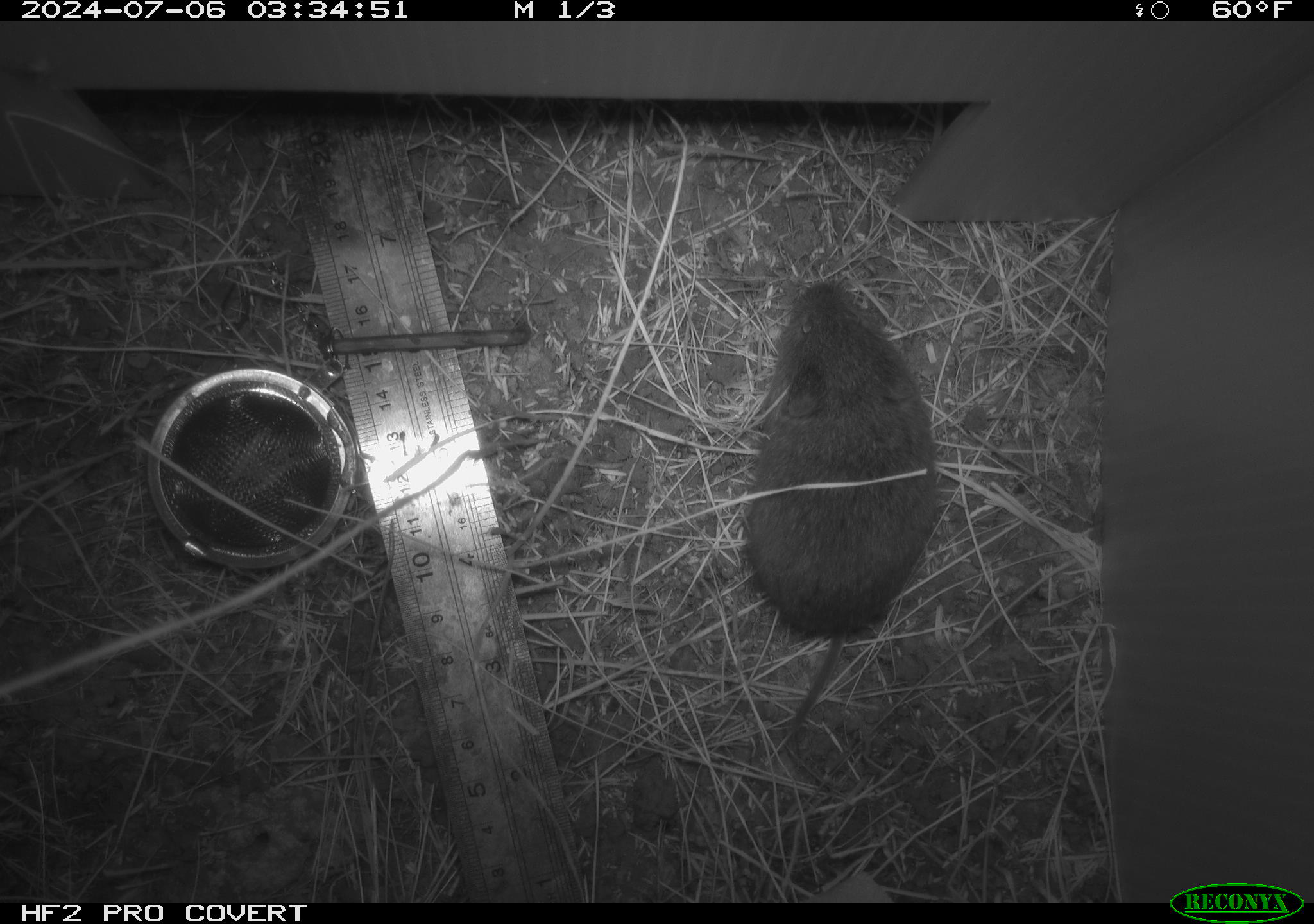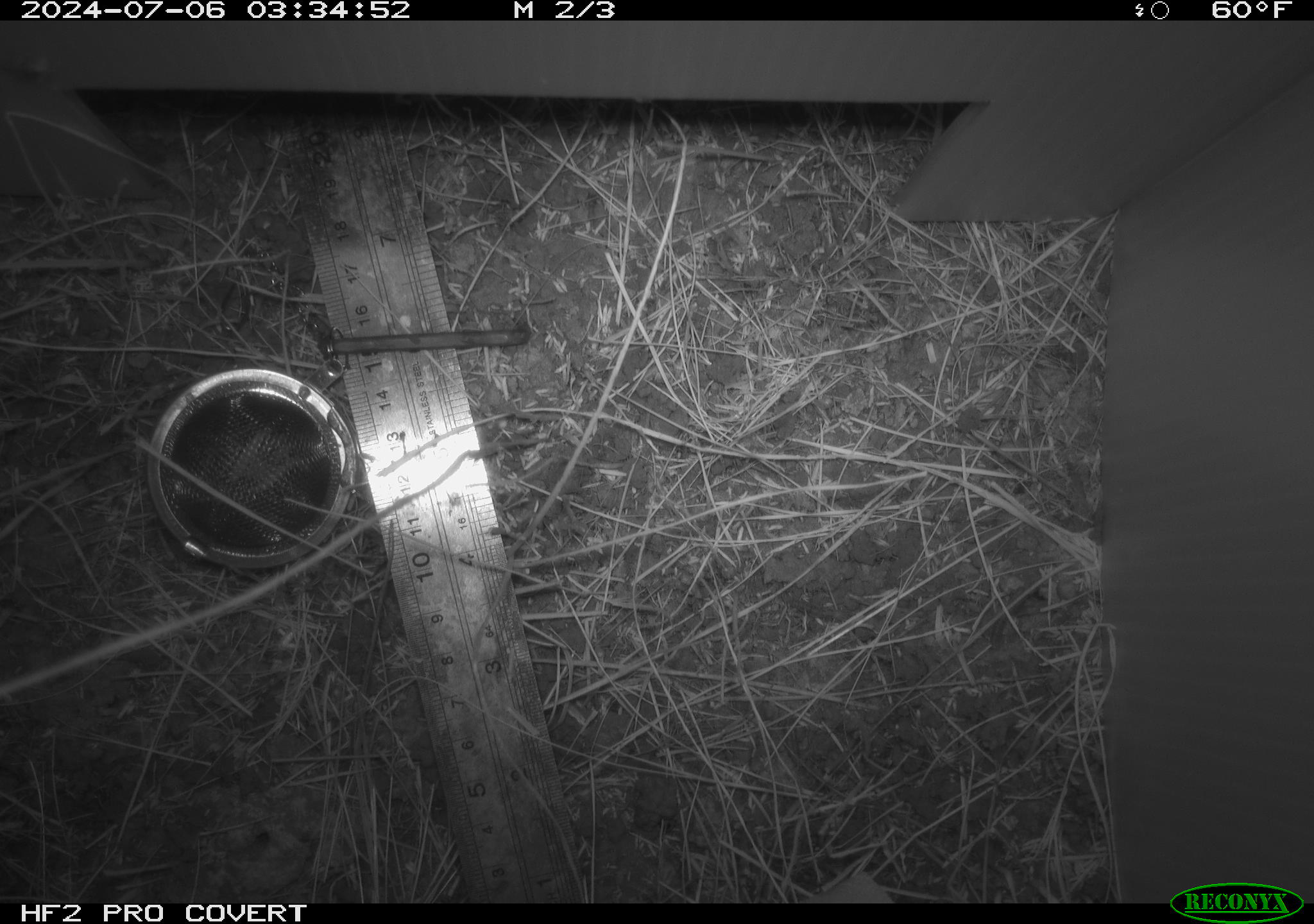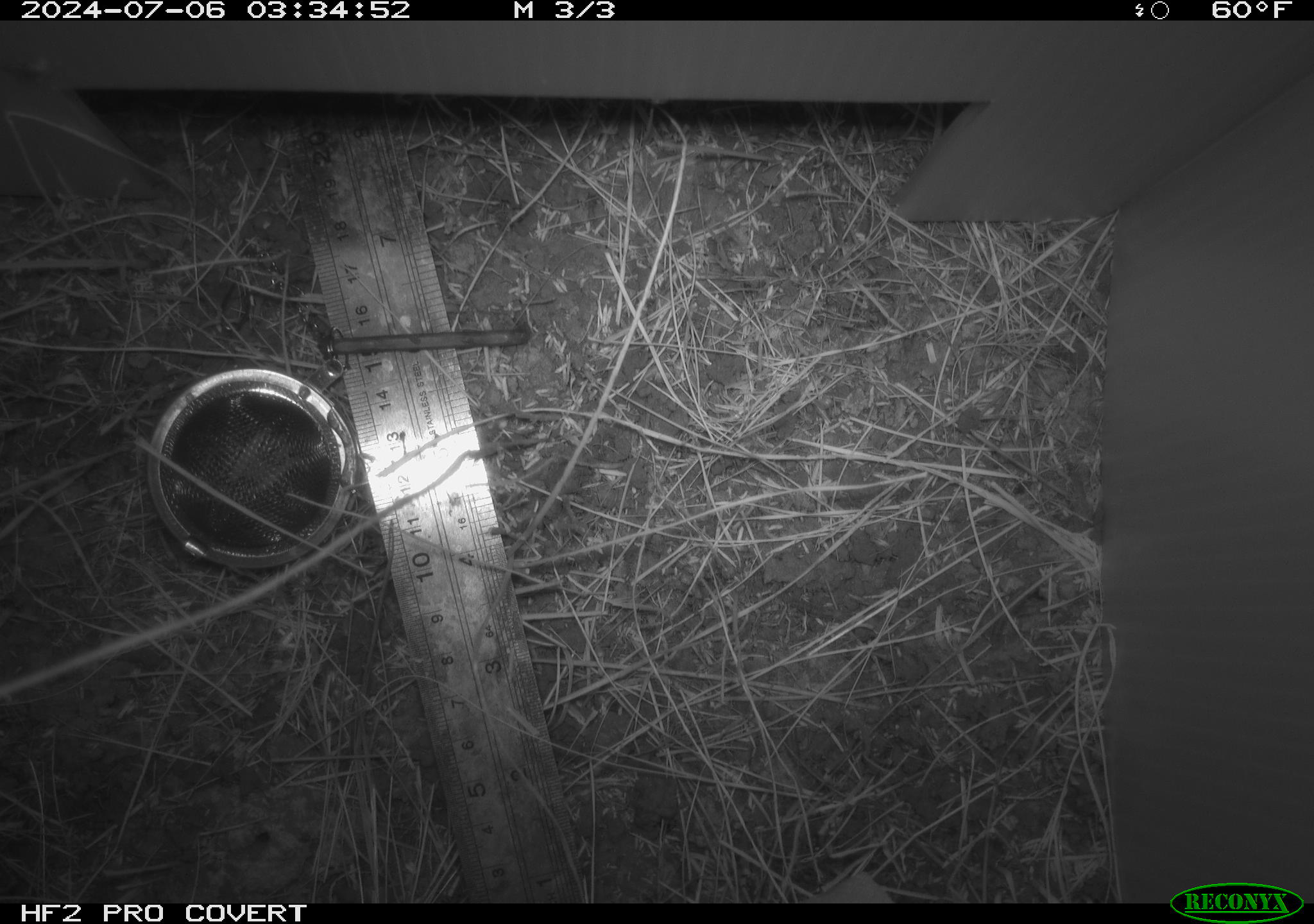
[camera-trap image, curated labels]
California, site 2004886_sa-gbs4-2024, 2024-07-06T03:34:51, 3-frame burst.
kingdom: Animalia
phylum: Chordata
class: Mammalia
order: Rodentia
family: Cricetidae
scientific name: Arvicolinae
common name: voles, lemmings, and muskrats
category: arvicolinae subfamily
Arvicolinae subfamily (voles, lemmings, and muskrats) (Arvicolinae).